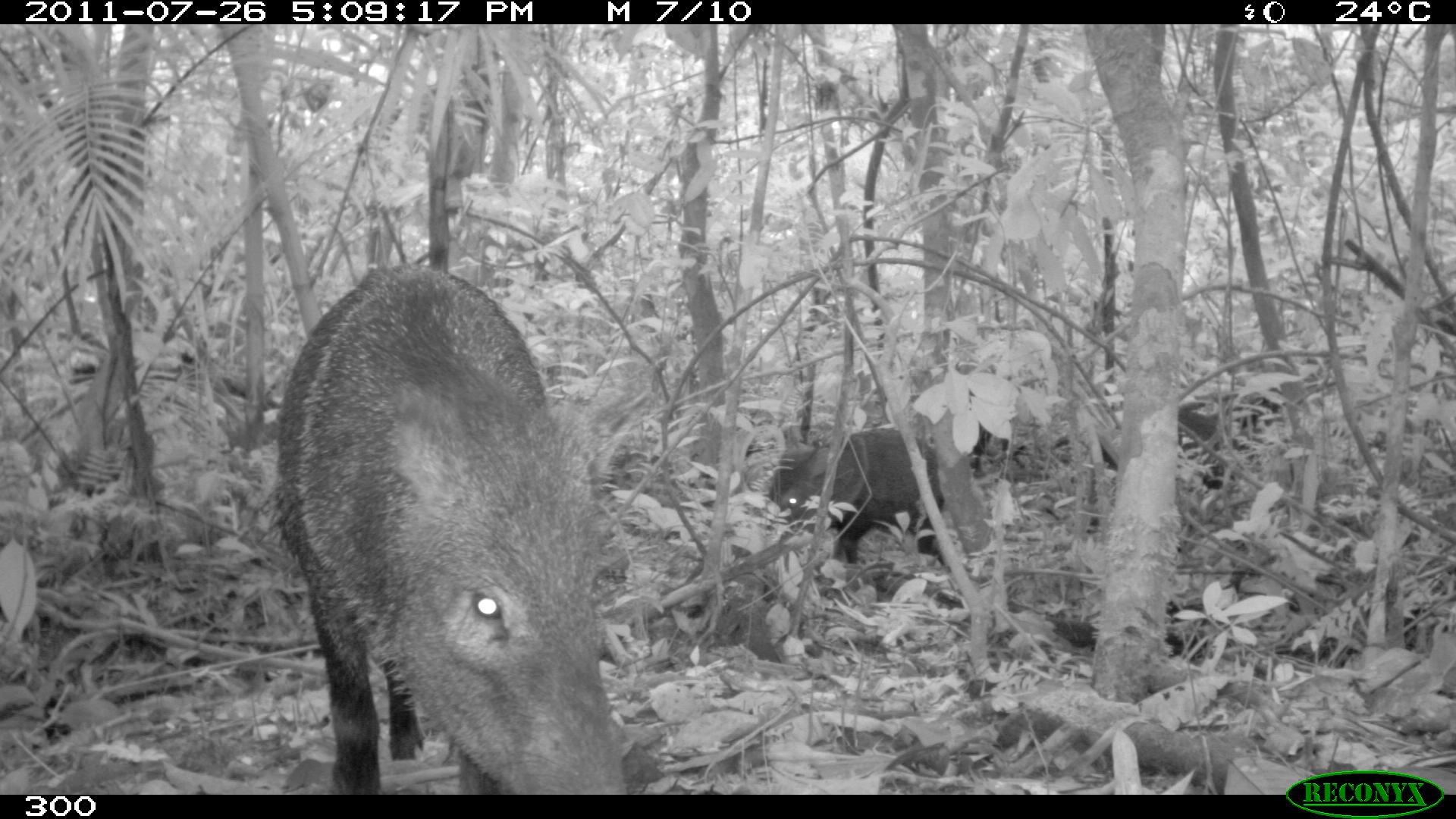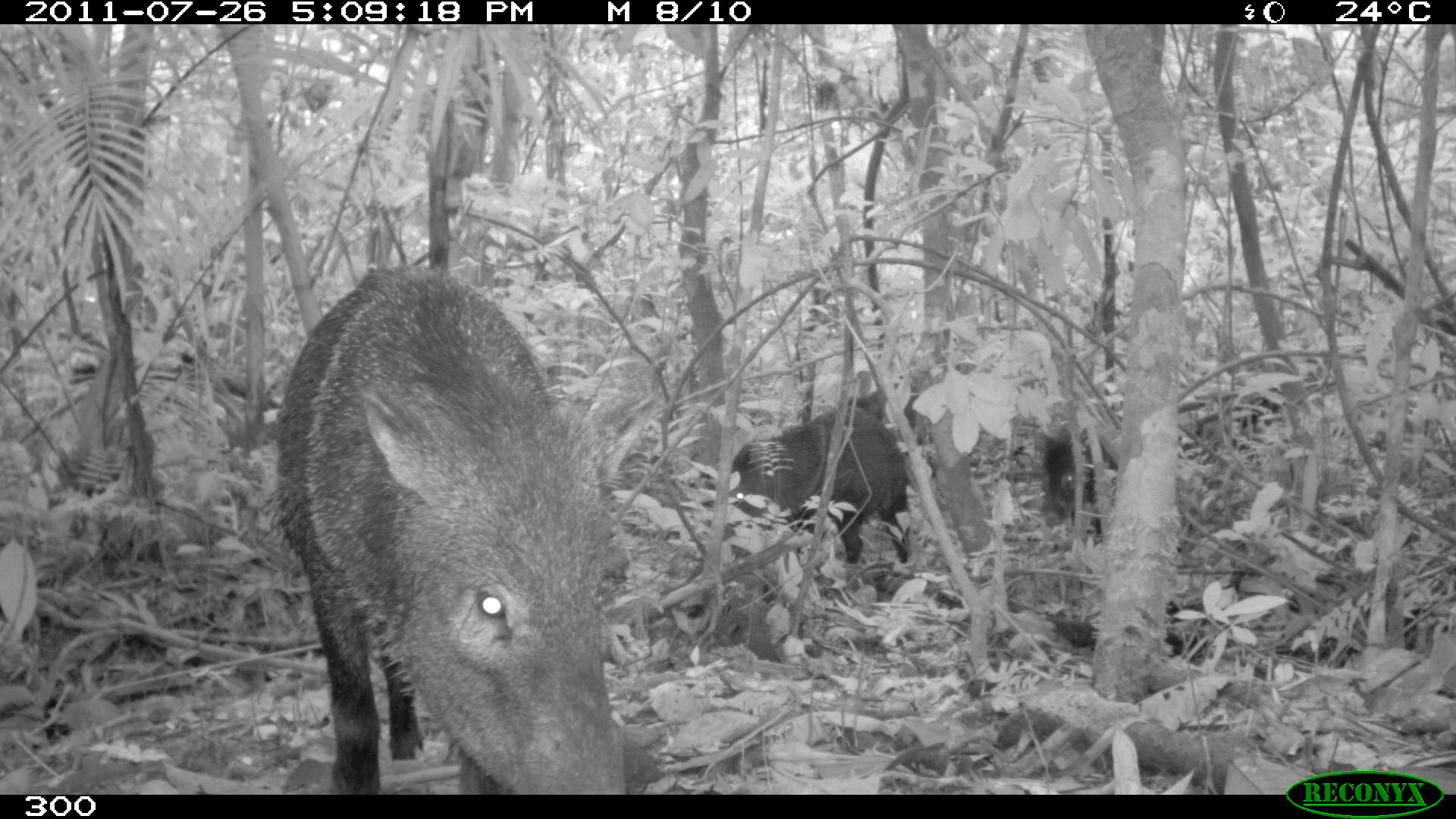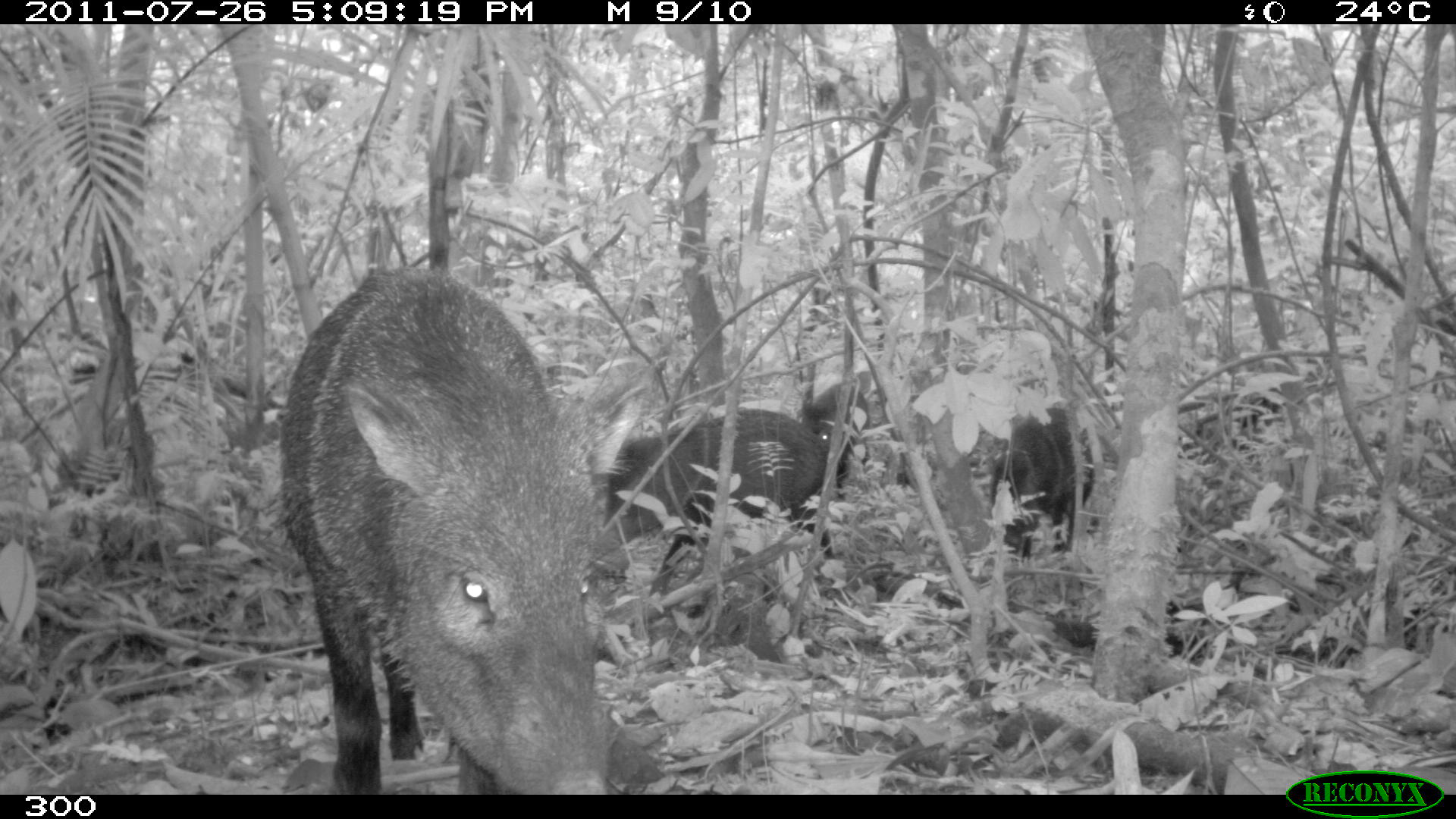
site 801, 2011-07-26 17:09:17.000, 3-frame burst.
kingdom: Animalia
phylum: Chordata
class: Mammalia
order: Artiodactyla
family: Tayassuidae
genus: Pecari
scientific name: Pecari tajacu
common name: collared peccary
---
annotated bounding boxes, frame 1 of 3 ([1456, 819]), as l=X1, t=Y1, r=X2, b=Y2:
pecari tajacu: l=275, t=264, r=646, b=795; l=766, t=424, r=944, b=561; l=1098, t=386, r=1287, b=488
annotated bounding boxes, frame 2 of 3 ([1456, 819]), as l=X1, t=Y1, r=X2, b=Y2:
pecari tajacu: l=277, t=262, r=654, b=792; l=720, t=407, r=910, b=563; l=846, t=358, r=978, b=474; l=1034, t=401, r=1119, b=539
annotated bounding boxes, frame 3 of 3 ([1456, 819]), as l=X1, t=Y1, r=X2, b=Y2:
pecari tajacu: l=277, t=267, r=649, b=793; l=602, t=406, r=824, b=546; l=989, t=407, r=1098, b=557; l=799, t=368, r=886, b=486